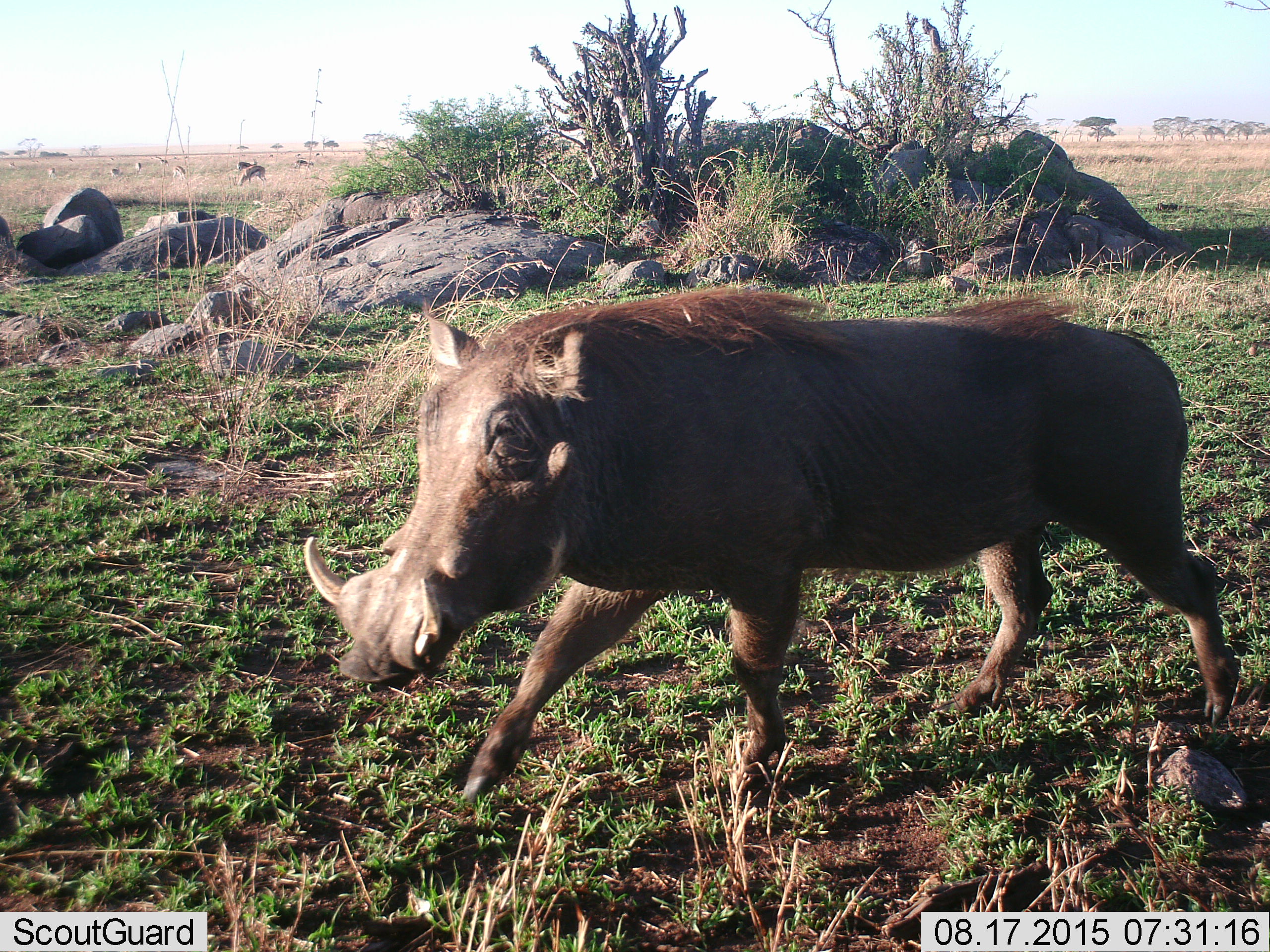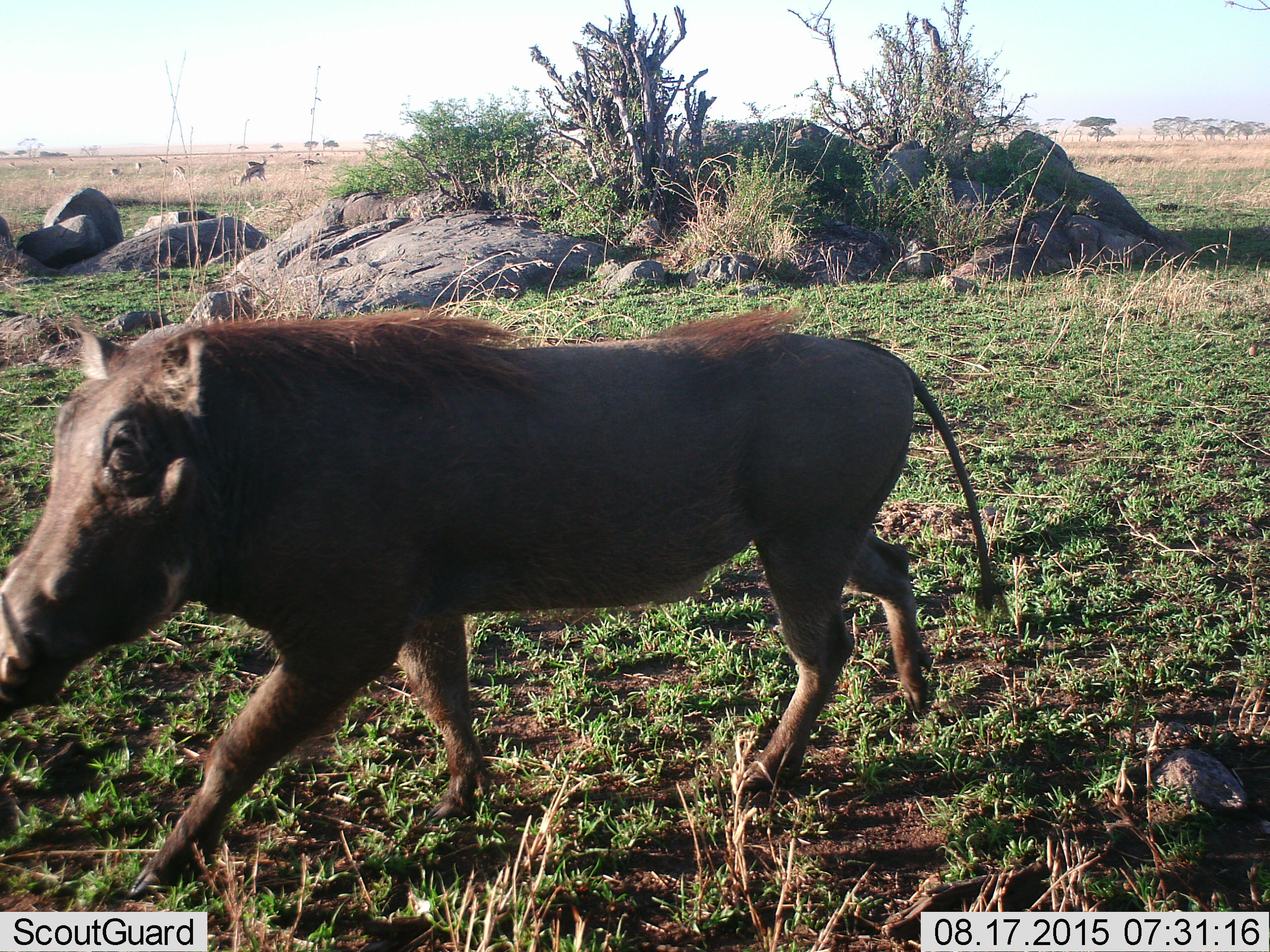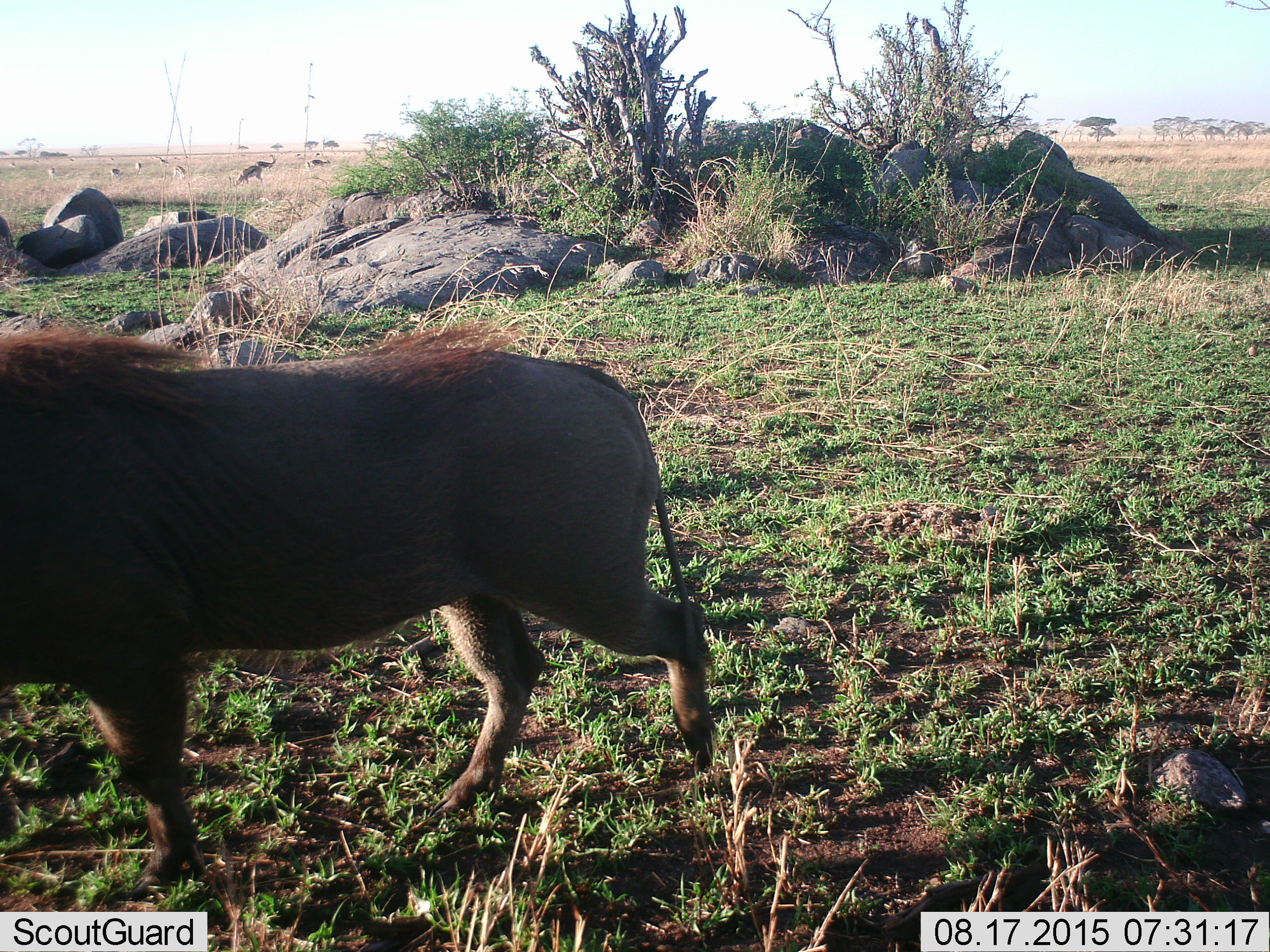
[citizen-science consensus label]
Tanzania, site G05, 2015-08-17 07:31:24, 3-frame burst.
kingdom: Animalia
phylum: Chordata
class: Mammalia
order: Artiodactyla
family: Bovidae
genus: Eudorcas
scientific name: Eudorcas thomsonii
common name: thomson's gazelle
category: gazellethomsons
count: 11-50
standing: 50%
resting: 10%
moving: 70%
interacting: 10%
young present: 10%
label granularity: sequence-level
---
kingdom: Animalia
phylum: Chordata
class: Mammalia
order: Artiodactyla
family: Suidae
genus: Phacochoerus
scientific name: Phacochoerus africanus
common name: warthog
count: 1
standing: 0%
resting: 0%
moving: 100%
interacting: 0%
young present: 0%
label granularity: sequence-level